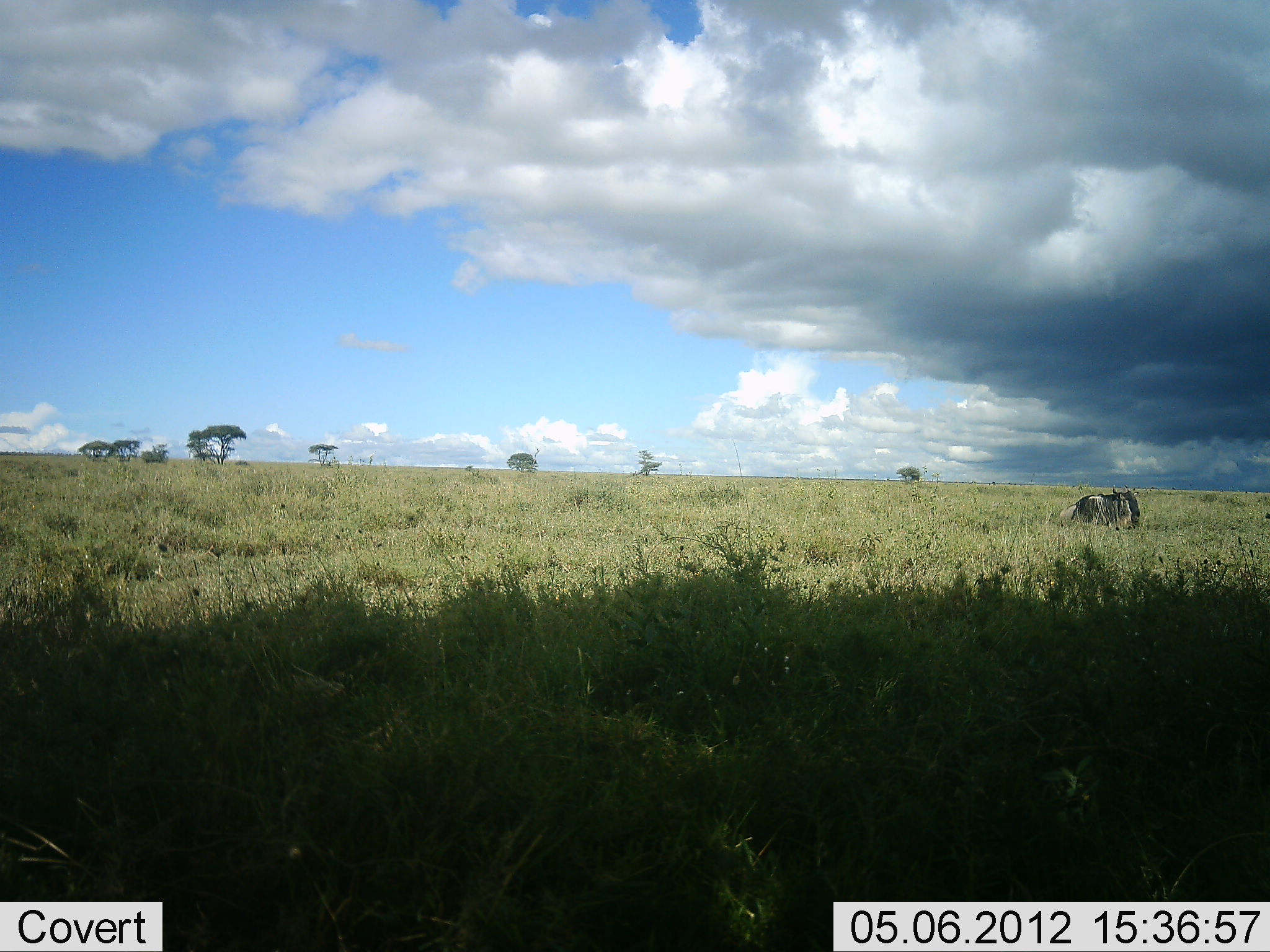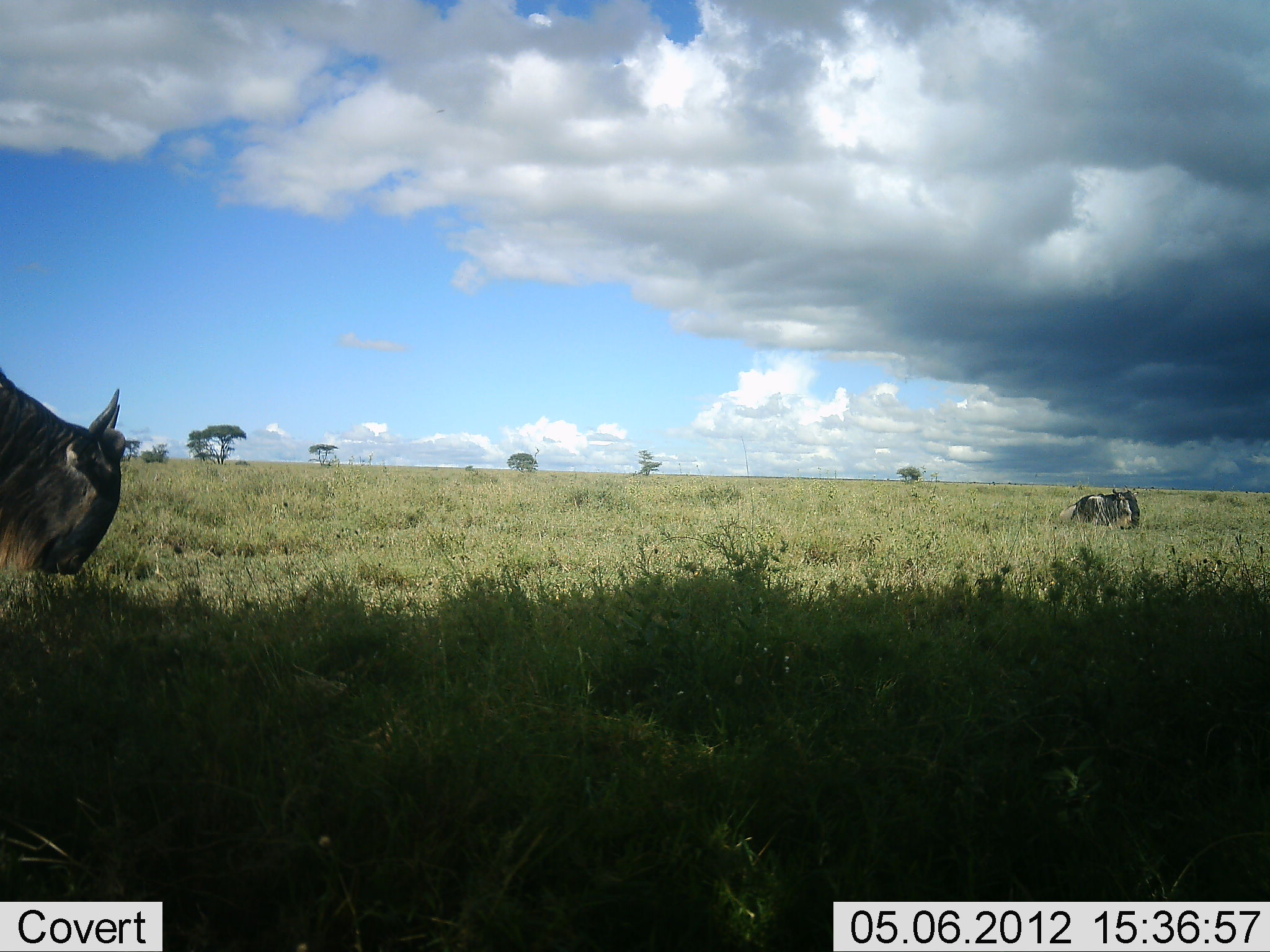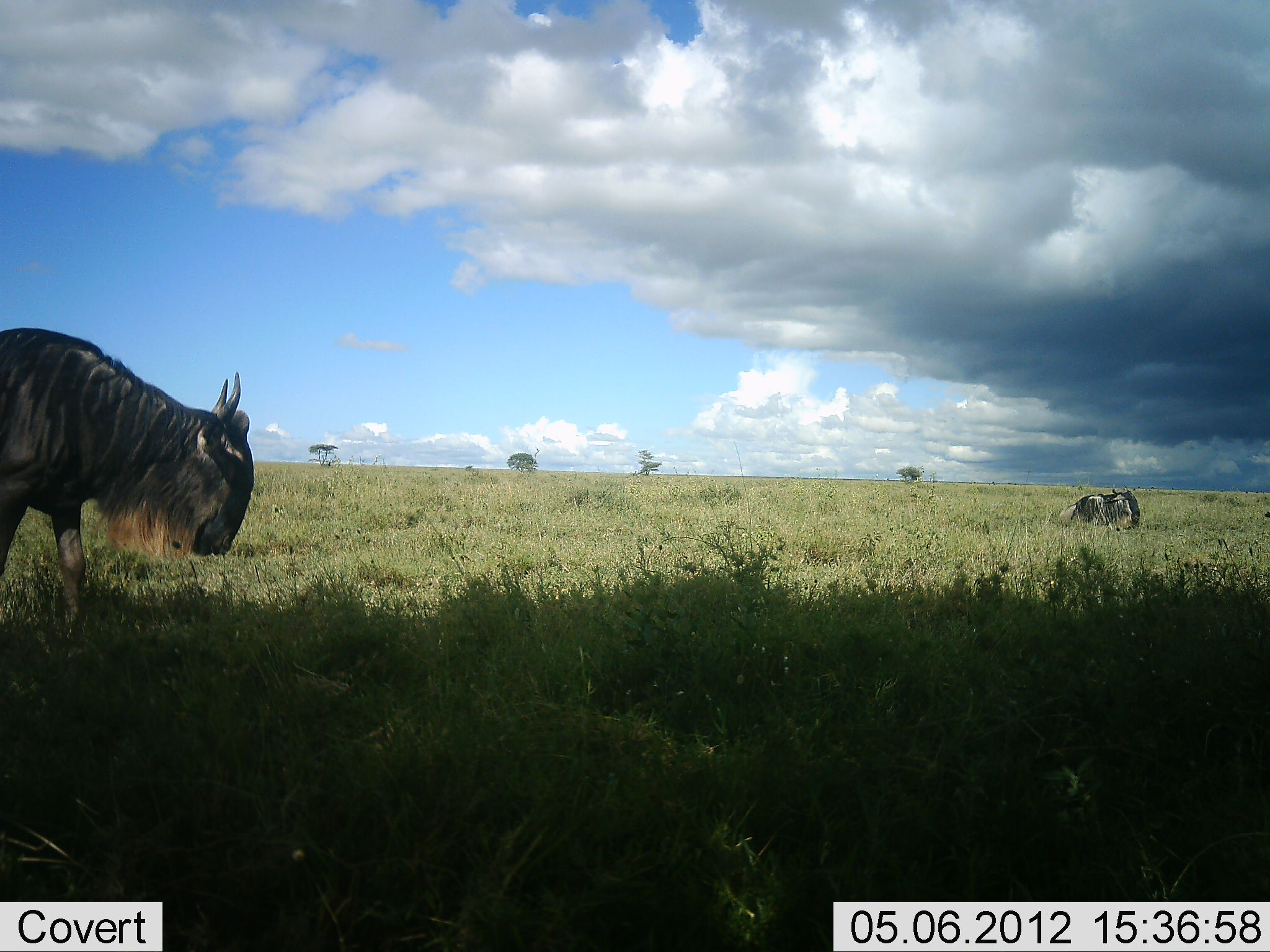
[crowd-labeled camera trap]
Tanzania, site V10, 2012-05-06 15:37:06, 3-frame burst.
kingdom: Animalia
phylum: Chordata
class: Mammalia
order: Artiodactyla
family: Bovidae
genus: Connochaetes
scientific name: Connochaetes taurinus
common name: blue wildebeest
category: wildebeest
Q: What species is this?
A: Wildebeest (blue wildebeest) (Connochaetes taurinus).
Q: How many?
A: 2.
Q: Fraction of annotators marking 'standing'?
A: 10%.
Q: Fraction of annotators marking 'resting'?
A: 60%.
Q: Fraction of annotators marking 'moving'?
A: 80%.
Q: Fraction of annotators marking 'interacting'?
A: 0%.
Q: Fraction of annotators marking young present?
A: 0%.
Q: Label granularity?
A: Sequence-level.